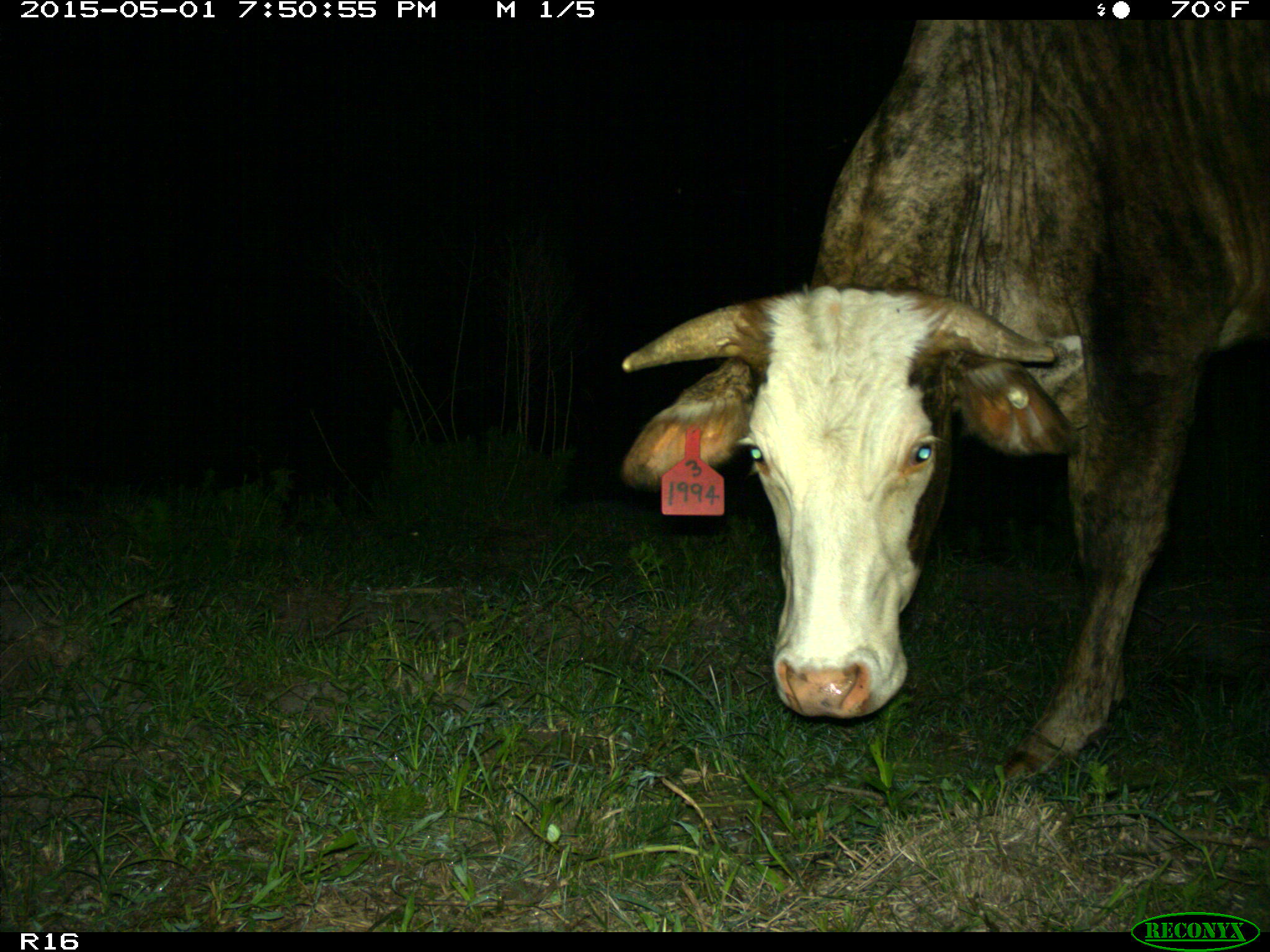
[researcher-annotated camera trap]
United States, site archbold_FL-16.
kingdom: Animalia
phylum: Chordata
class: Mammalia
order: Artiodactyla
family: Bovidae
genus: Bos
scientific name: Bos taurus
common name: domestic cow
Bos taurus (domestic cow).